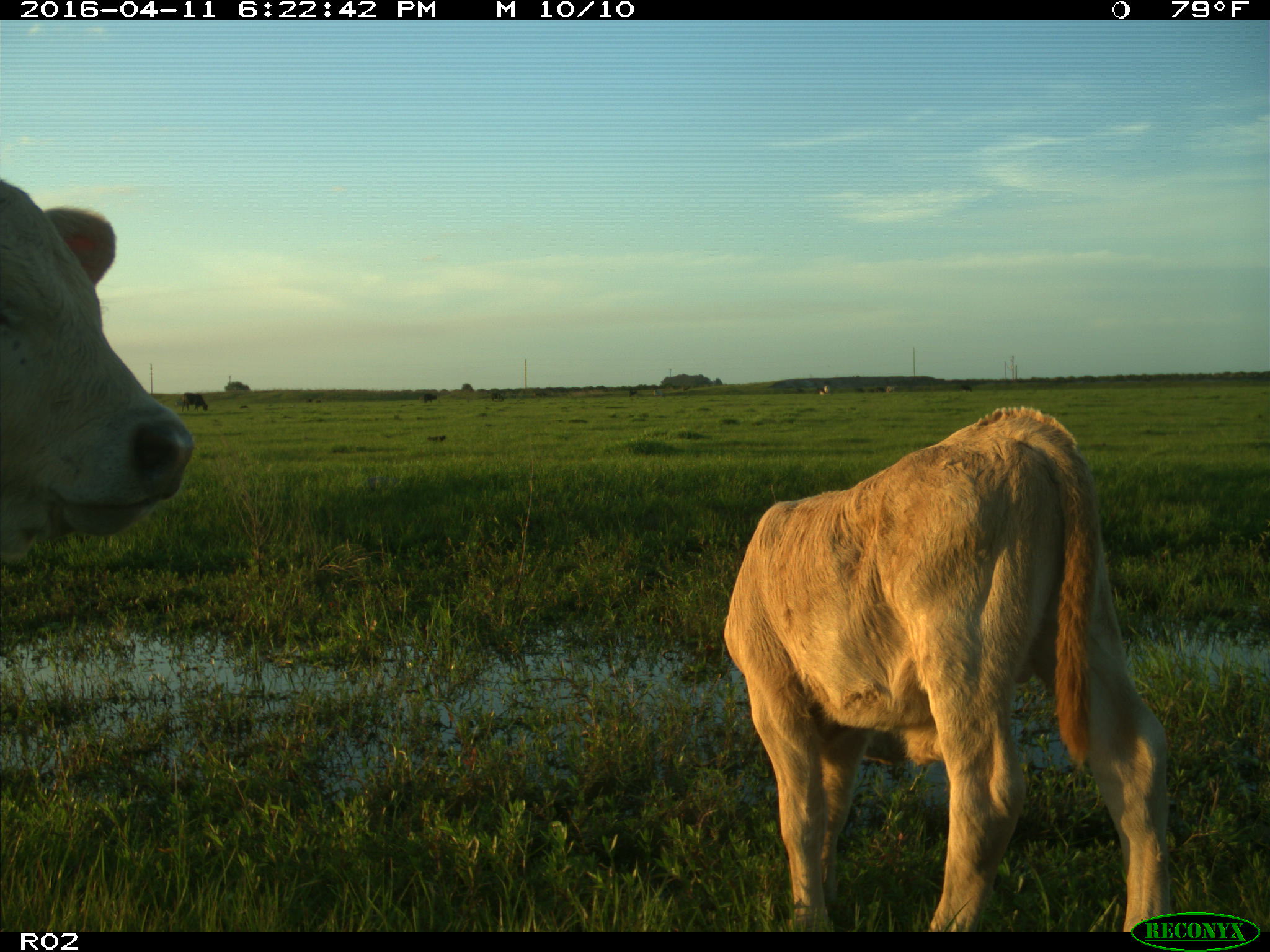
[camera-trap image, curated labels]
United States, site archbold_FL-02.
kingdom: Animalia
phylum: Chordata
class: Mammalia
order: Artiodactyla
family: Bovidae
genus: Bos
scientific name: Bos taurus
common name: domestic cow